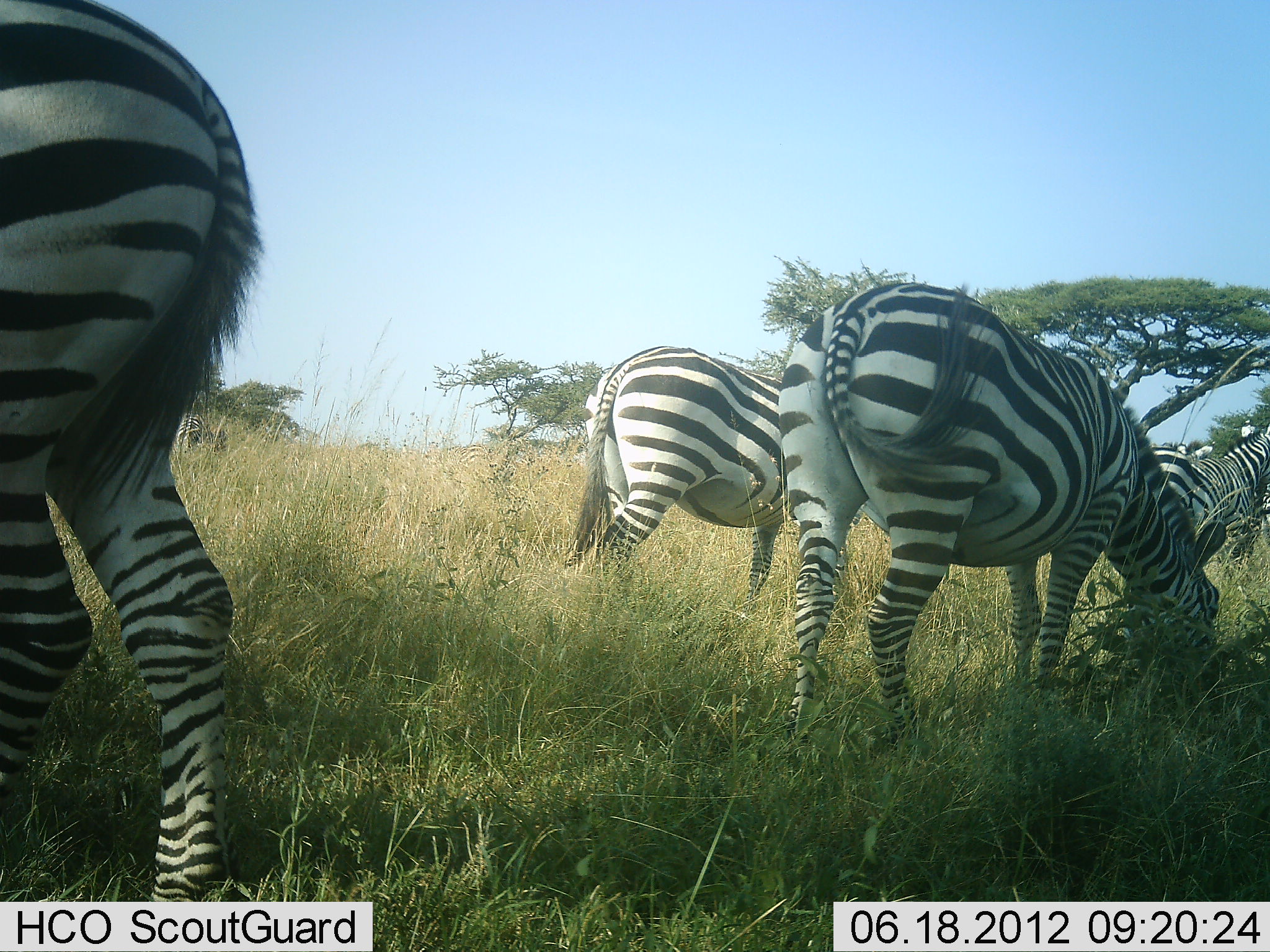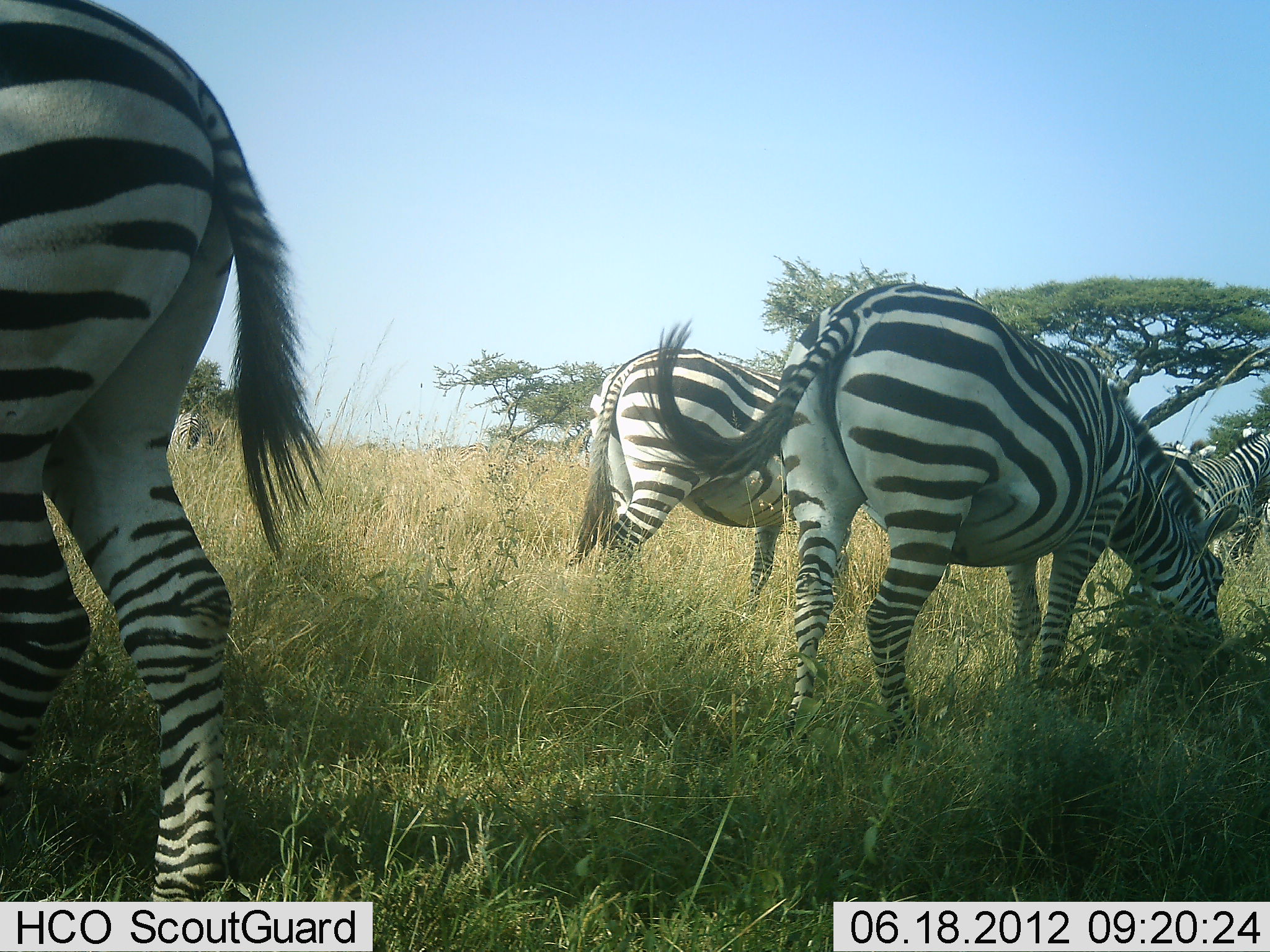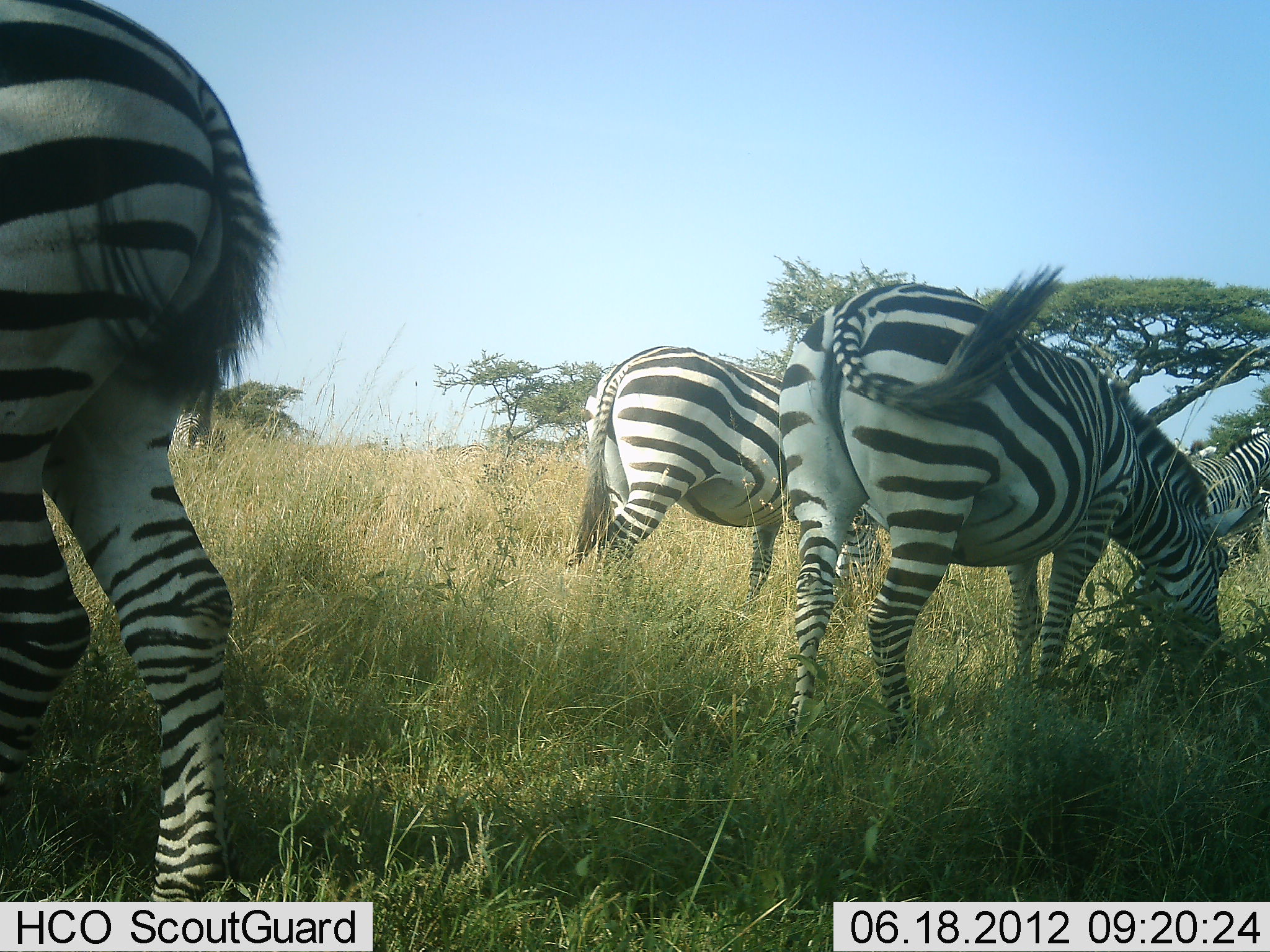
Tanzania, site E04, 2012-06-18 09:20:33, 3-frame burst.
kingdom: Animalia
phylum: Chordata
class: Mammalia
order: Perissodactyla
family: Equidae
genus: Equus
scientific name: Equus quagga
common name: plains zebra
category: zebra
Zebra (plains zebra) (Equus quagga), count 5. Behavior (volunteer vote fractions): standing 50%, resting 0%, moving 0%, interacting 0%. Young present (vote fraction): 0%. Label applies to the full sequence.